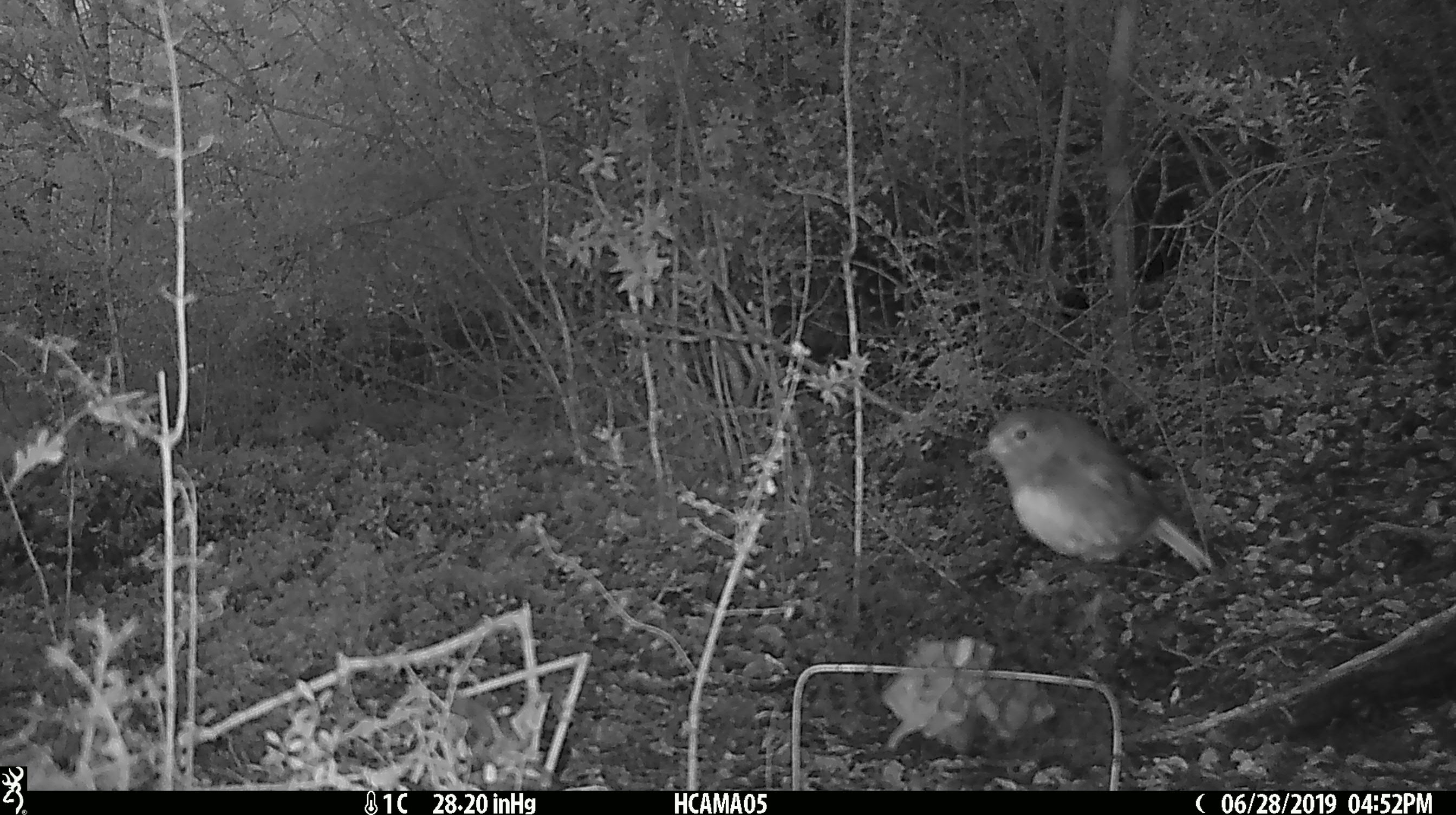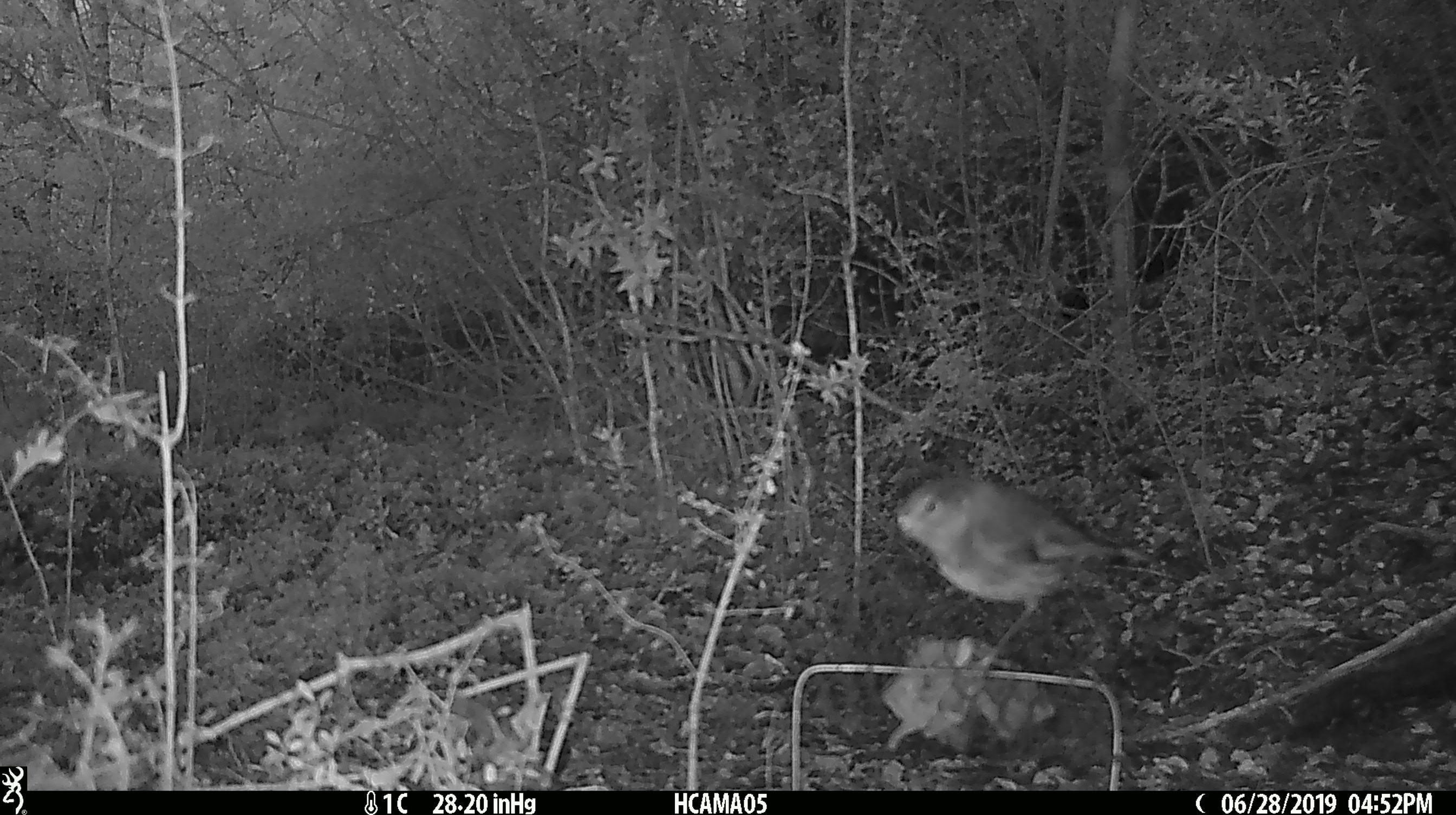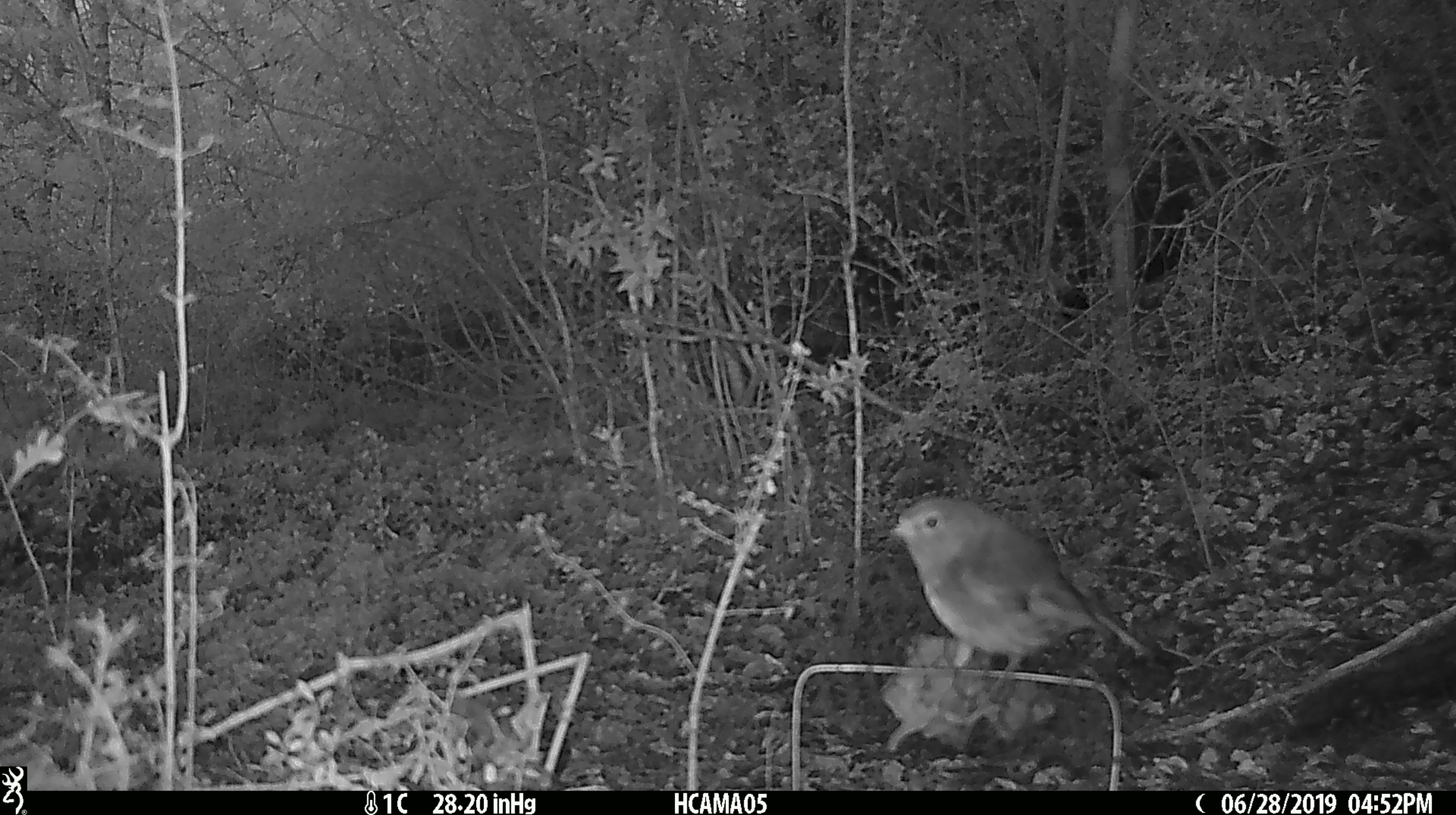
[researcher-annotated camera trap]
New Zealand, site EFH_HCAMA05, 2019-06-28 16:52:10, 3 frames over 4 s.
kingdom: Animalia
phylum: Chordata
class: Aves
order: Passeriformes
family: Petroicidae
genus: Petroica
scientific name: Petroica australis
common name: new zealand robin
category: robin